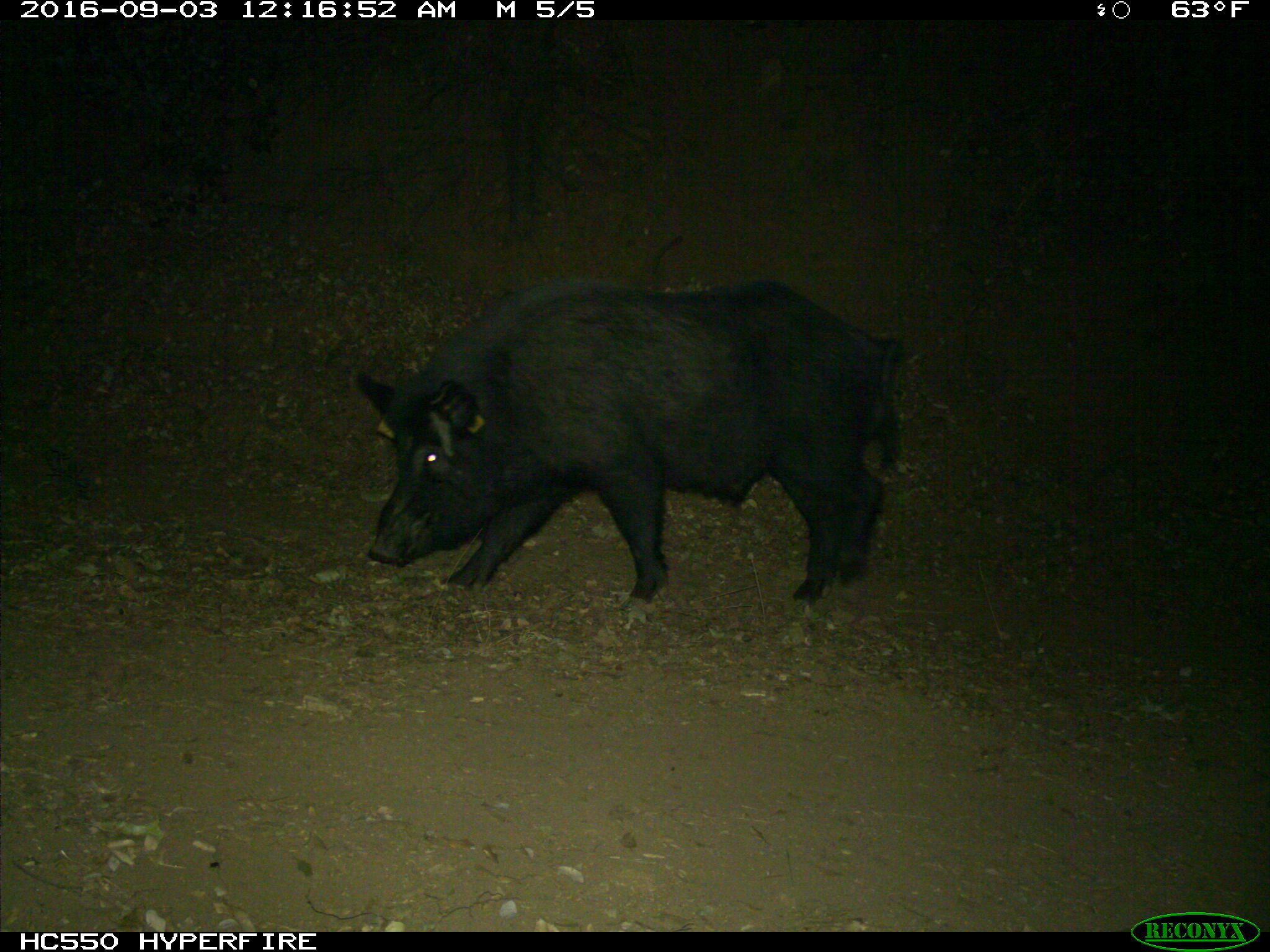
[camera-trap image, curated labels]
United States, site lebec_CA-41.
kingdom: Animalia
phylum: Chordata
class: Mammalia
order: Artiodactyla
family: Suidae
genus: Sus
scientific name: Sus scrofa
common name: wild boar